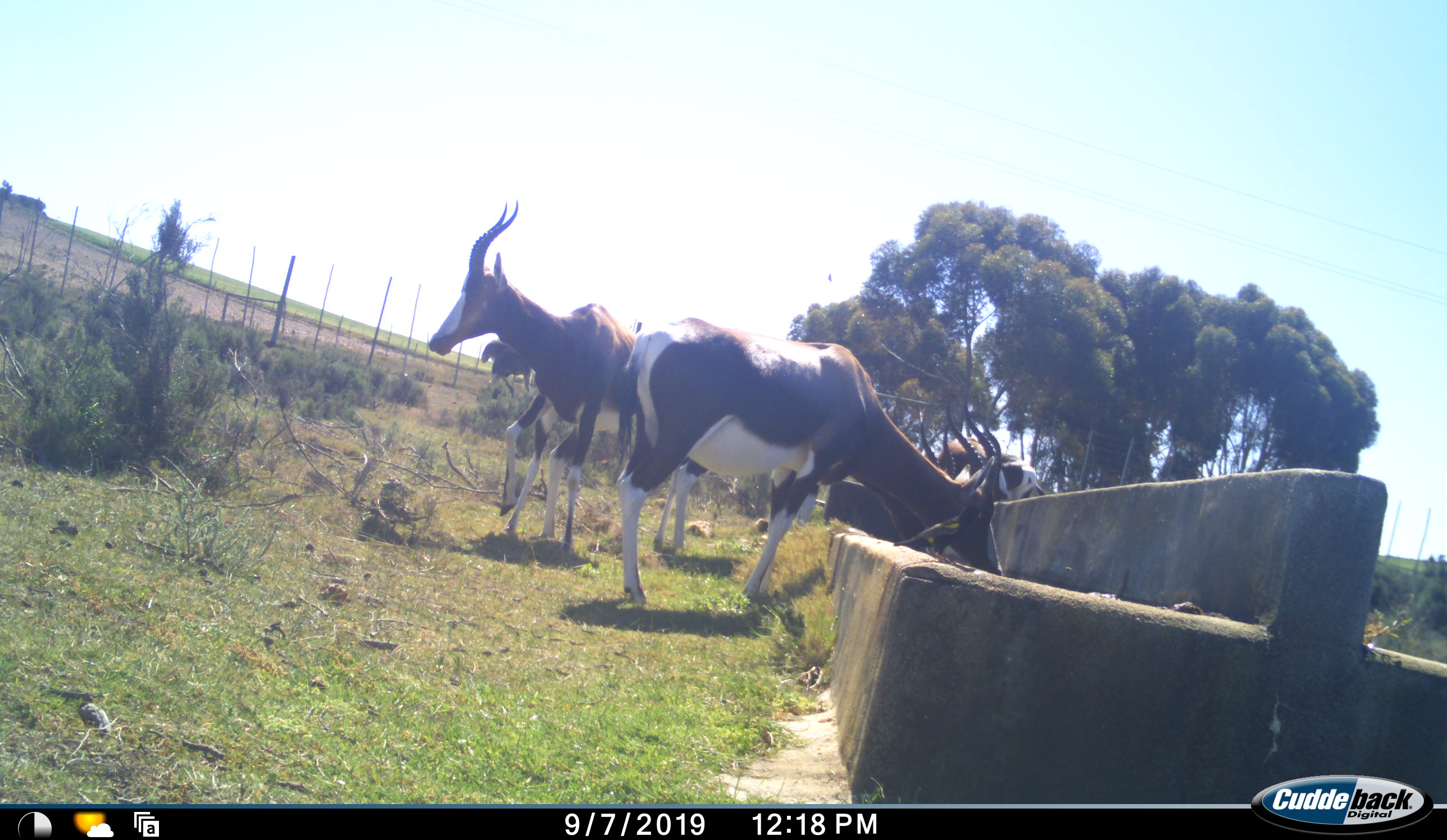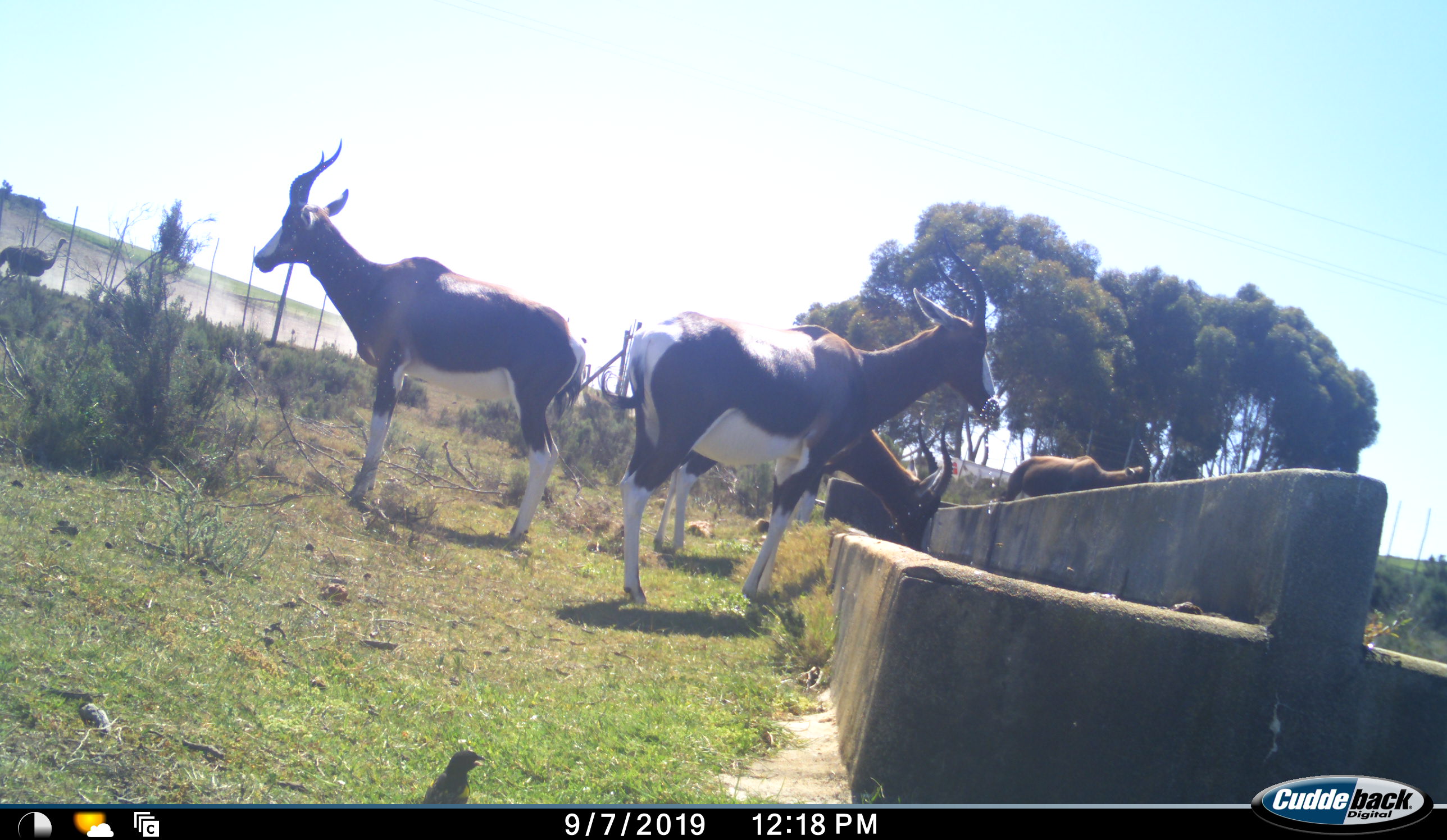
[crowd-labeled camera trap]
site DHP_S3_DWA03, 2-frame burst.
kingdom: Animalia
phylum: Chordata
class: Aves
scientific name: Aves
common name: bird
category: birdother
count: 1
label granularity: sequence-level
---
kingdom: Animalia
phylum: Chordata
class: Mammalia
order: Artiodactyla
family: Bovidae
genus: Damaliscus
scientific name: Damaliscus pygargus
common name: bontebok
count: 4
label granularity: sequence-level